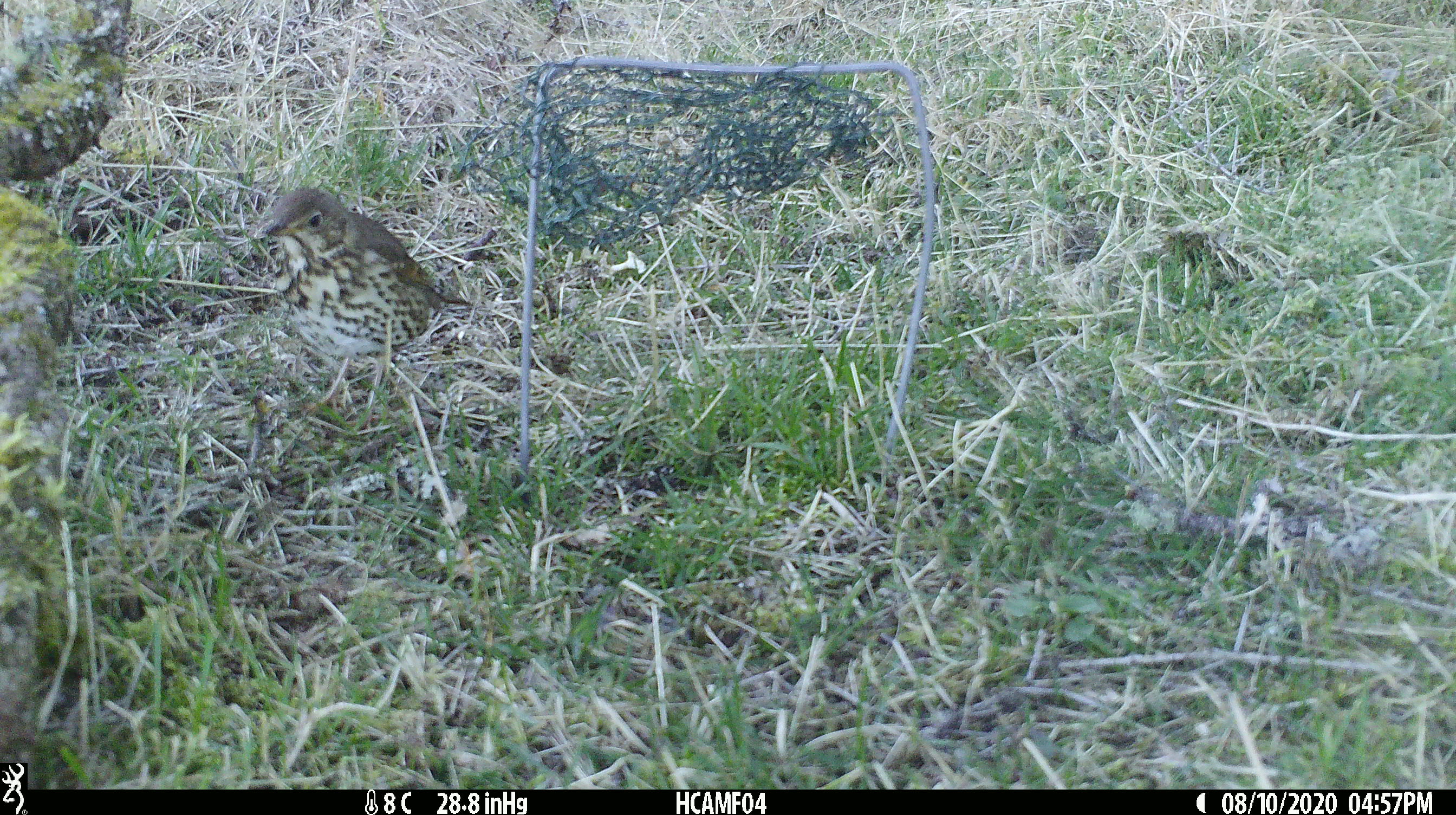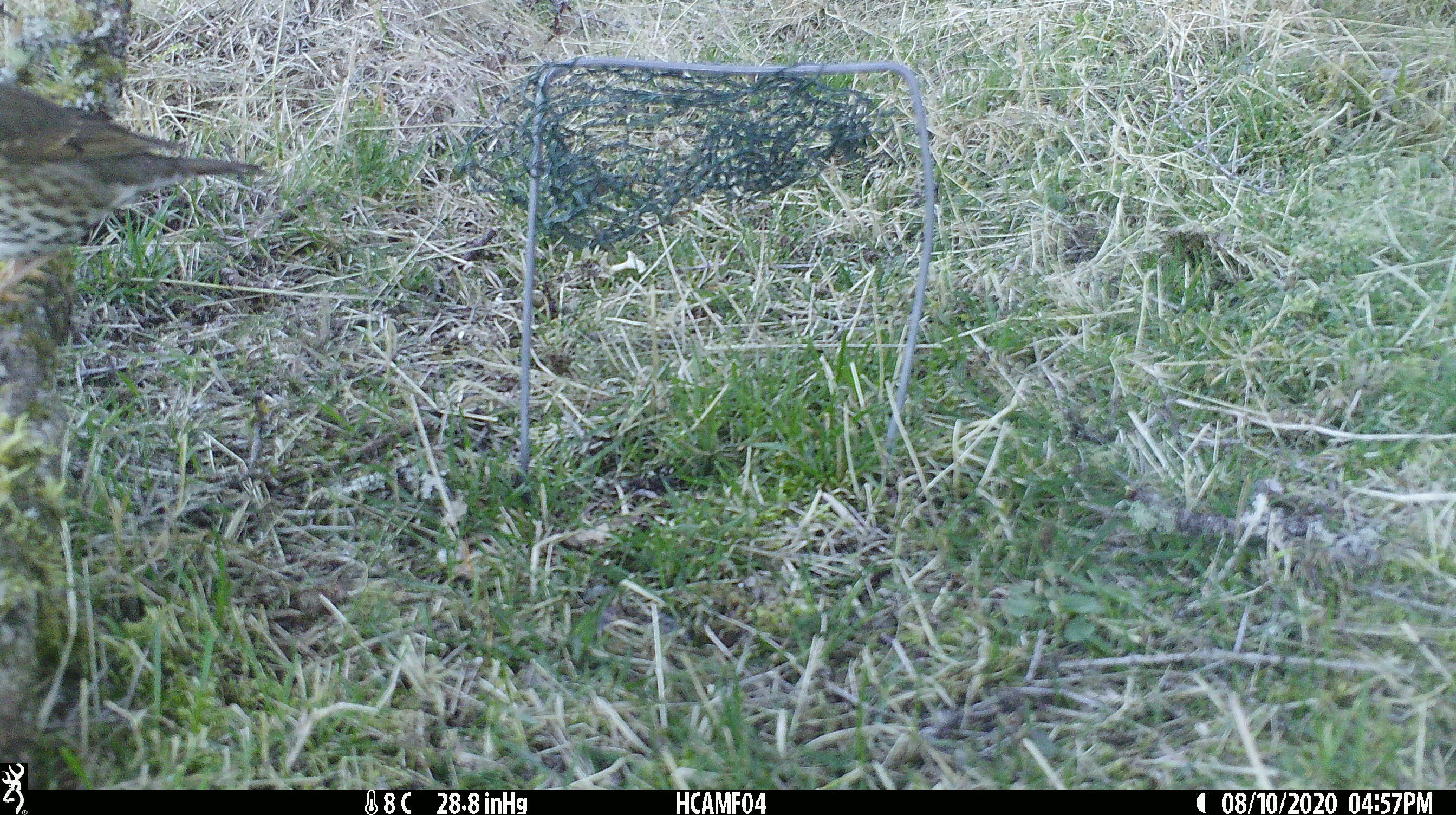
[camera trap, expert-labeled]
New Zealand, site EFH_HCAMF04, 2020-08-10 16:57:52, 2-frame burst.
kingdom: Animalia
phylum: Chordata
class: Aves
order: Passeriformes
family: Turdidae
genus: Turdus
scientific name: Turdus philomelos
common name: song thrush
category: thrush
Thrush (song thrush) (Turdus philomelos).